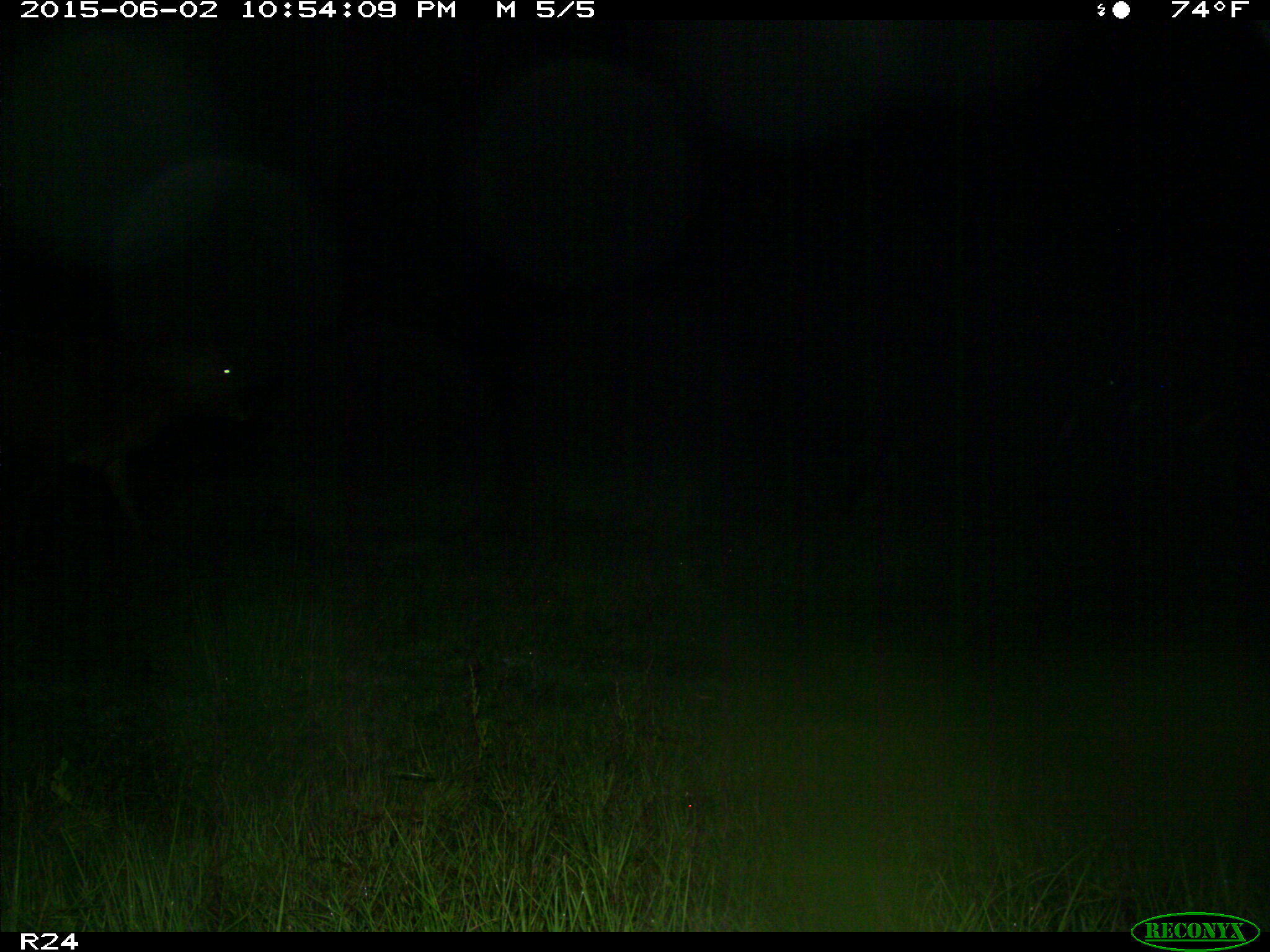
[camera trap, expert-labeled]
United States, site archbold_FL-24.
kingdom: Animalia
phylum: Chordata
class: Mammalia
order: Artiodactyla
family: Bovidae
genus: Bos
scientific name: Bos taurus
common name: domestic cow